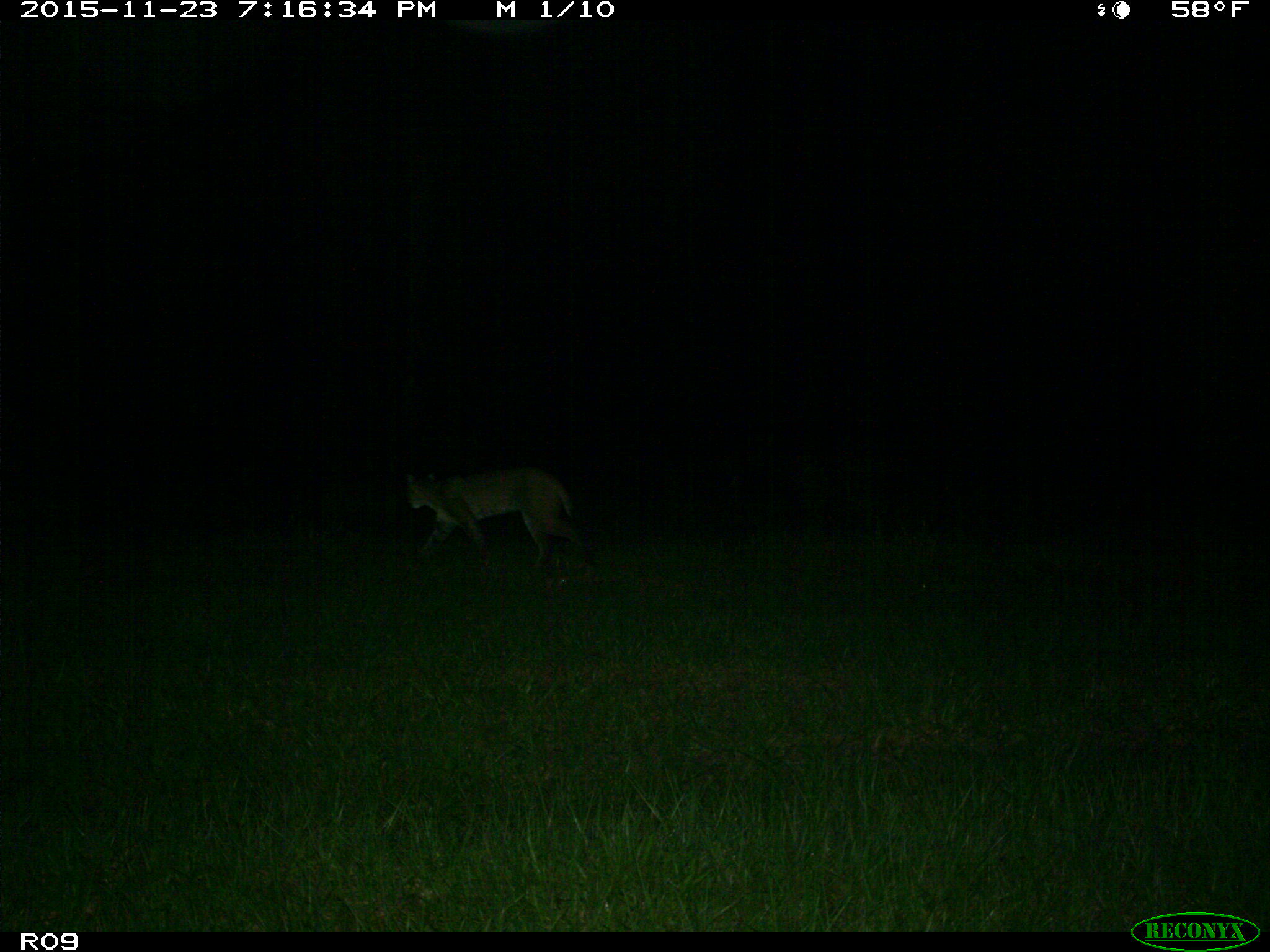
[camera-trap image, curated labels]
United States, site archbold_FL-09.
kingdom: Animalia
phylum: Chordata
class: Mammalia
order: Carnivora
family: Felidae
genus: Lynx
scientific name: Lynx rufus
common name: bobcat